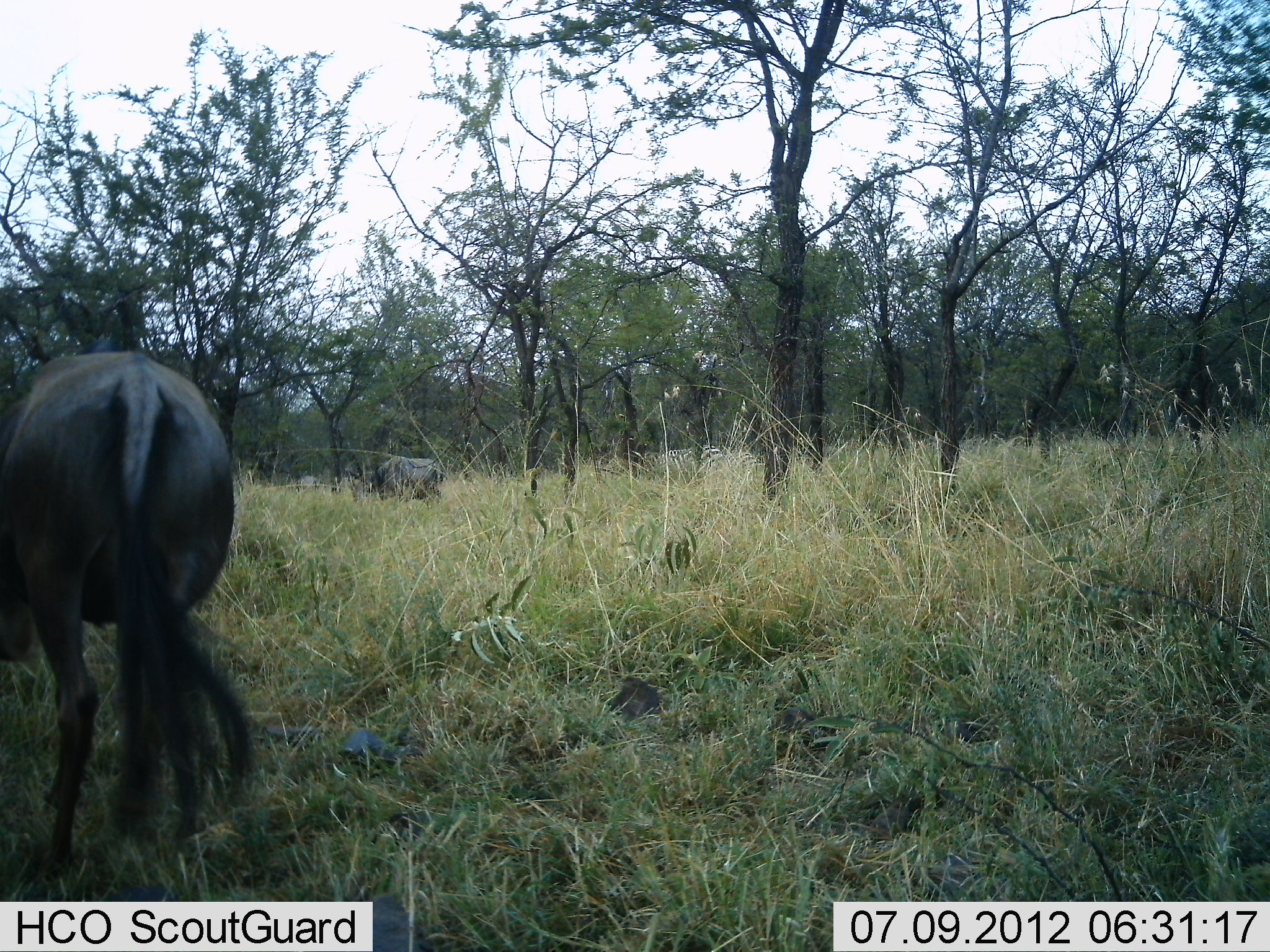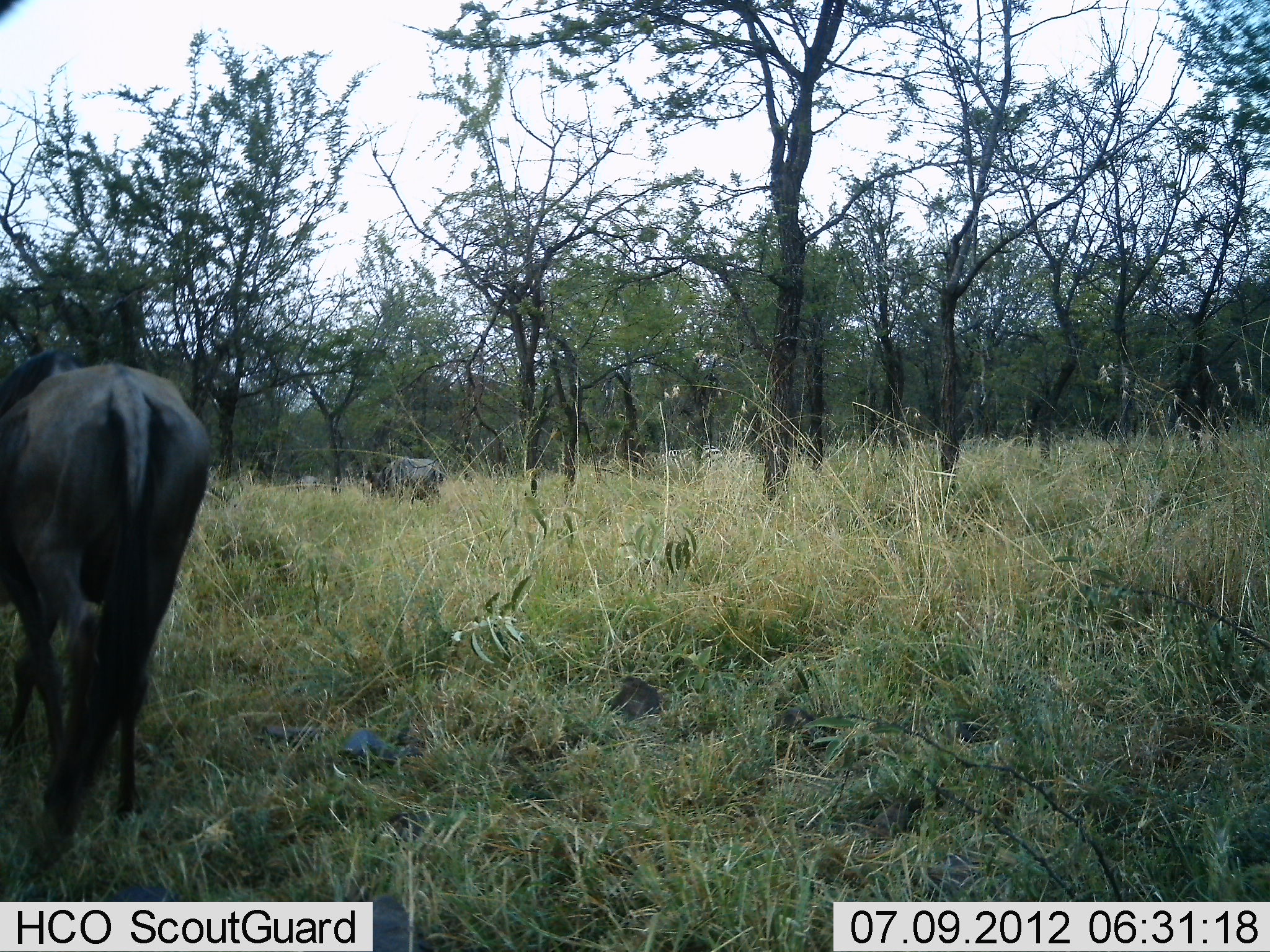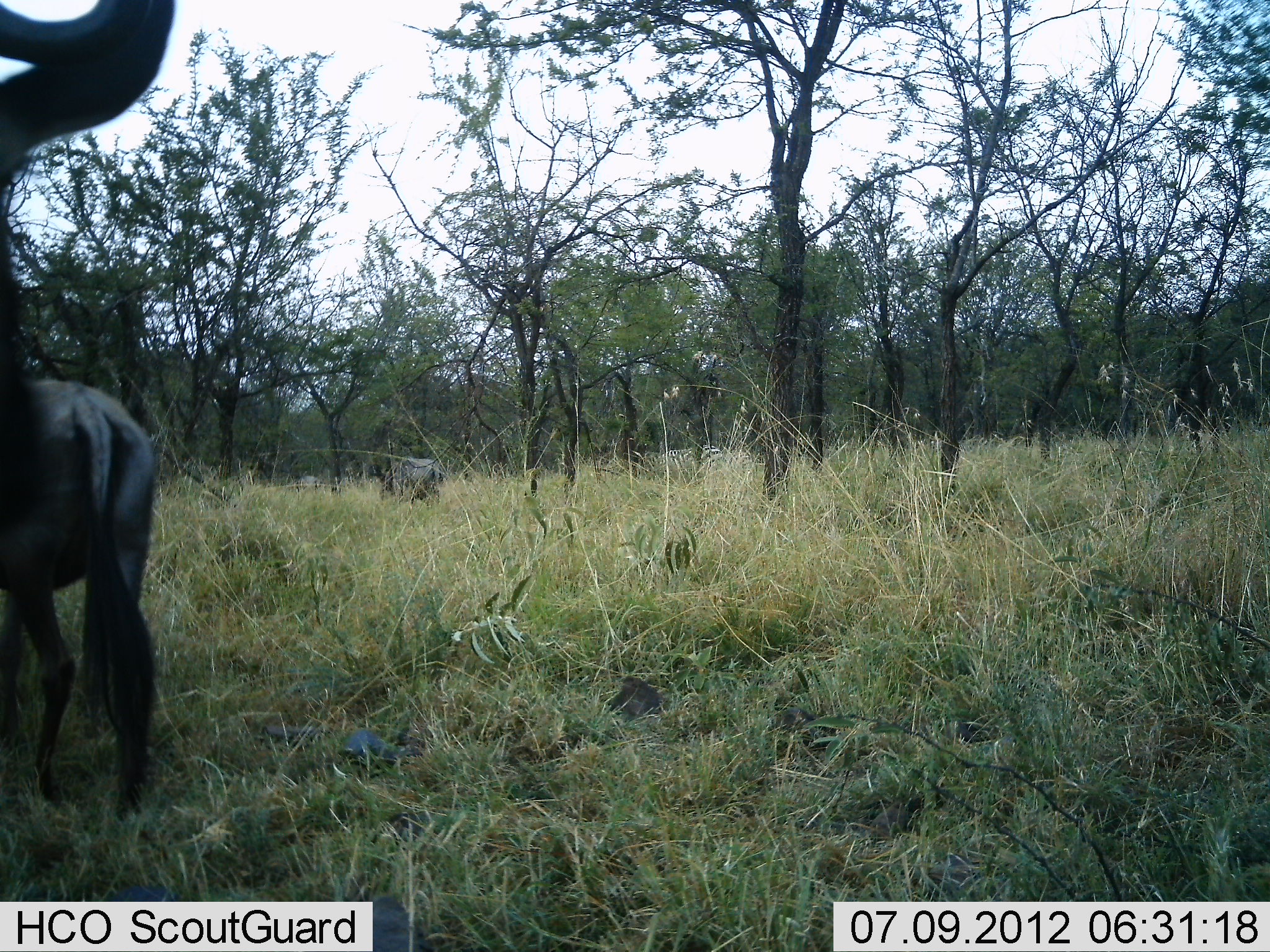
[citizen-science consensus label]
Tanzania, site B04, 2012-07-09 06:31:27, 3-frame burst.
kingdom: Animalia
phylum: Chordata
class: Mammalia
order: Artiodactyla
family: Bovidae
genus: Connochaetes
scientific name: Connochaetes taurinus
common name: blue wildebeest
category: wildebeest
Wildebeest (blue wildebeest) (Connochaetes taurinus), count 3. Behavior (volunteer vote fractions): standing 14%, resting 0%, moving 79%, interacting 0%. Young present (vote fraction): 0%. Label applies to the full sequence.